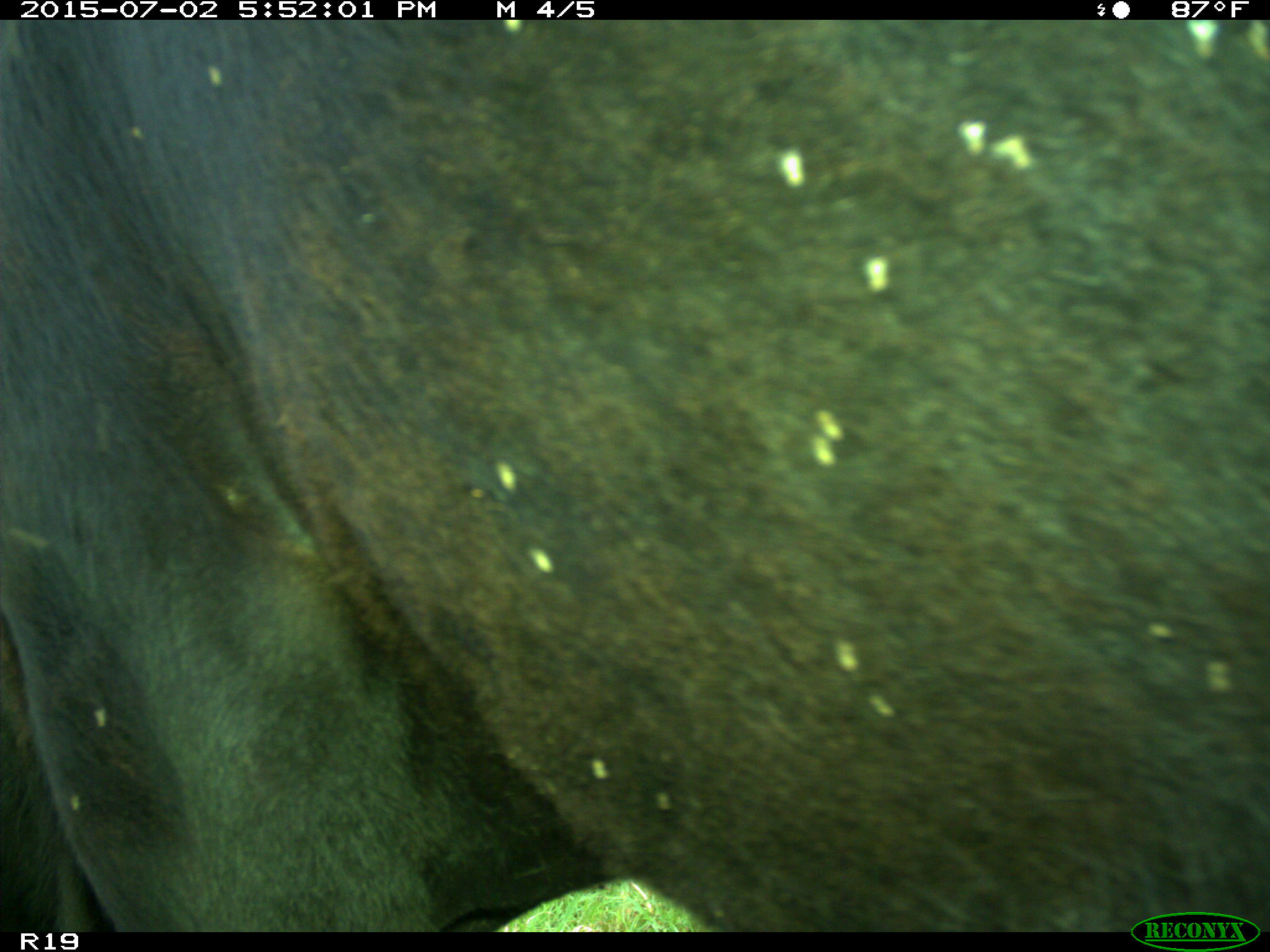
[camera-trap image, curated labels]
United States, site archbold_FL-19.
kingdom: Animalia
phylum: Chordata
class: Mammalia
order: Artiodactyla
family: Bovidae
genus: Bos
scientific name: Bos taurus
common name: domestic cow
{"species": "Bos taurus (domestic cow)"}